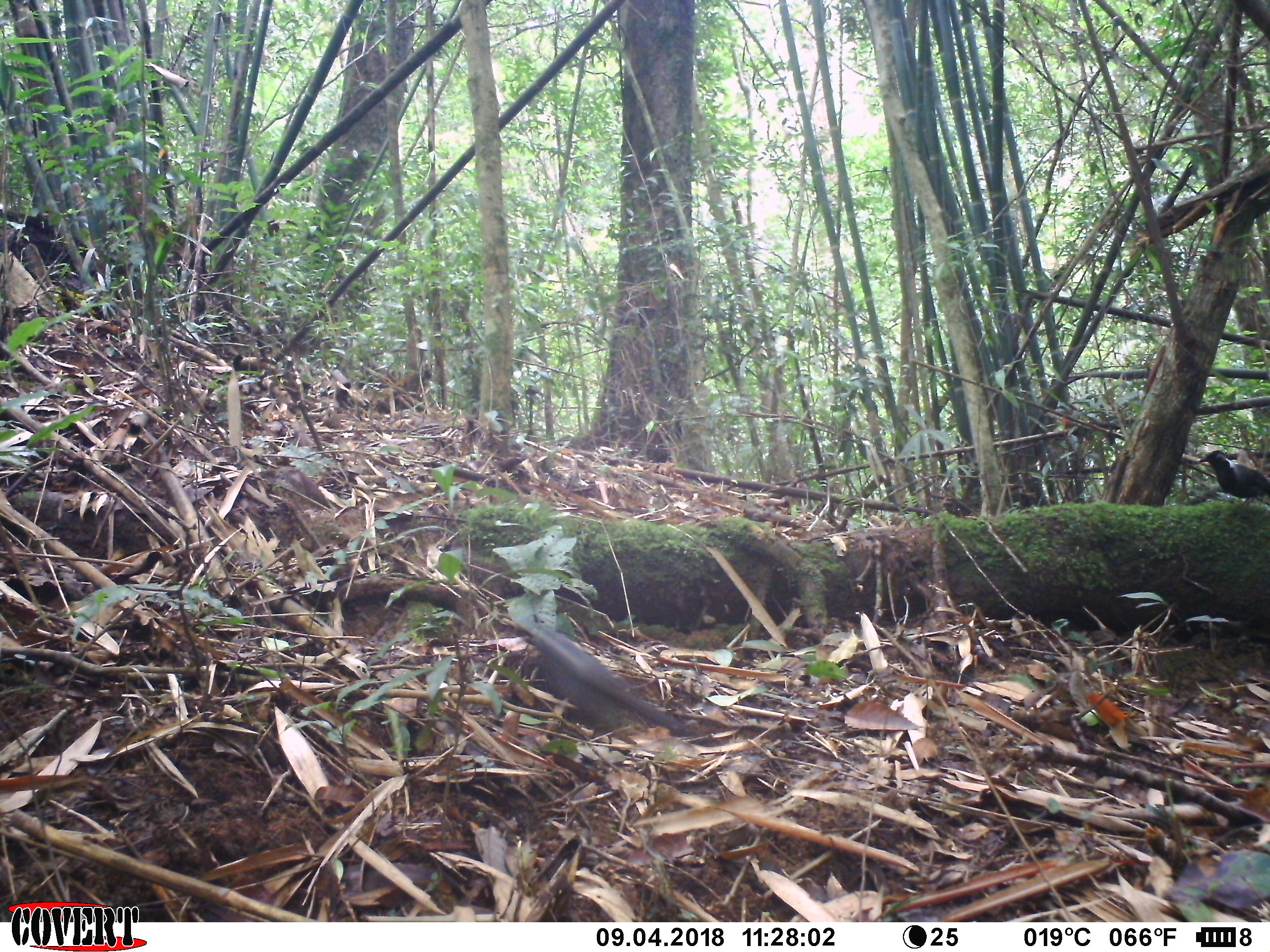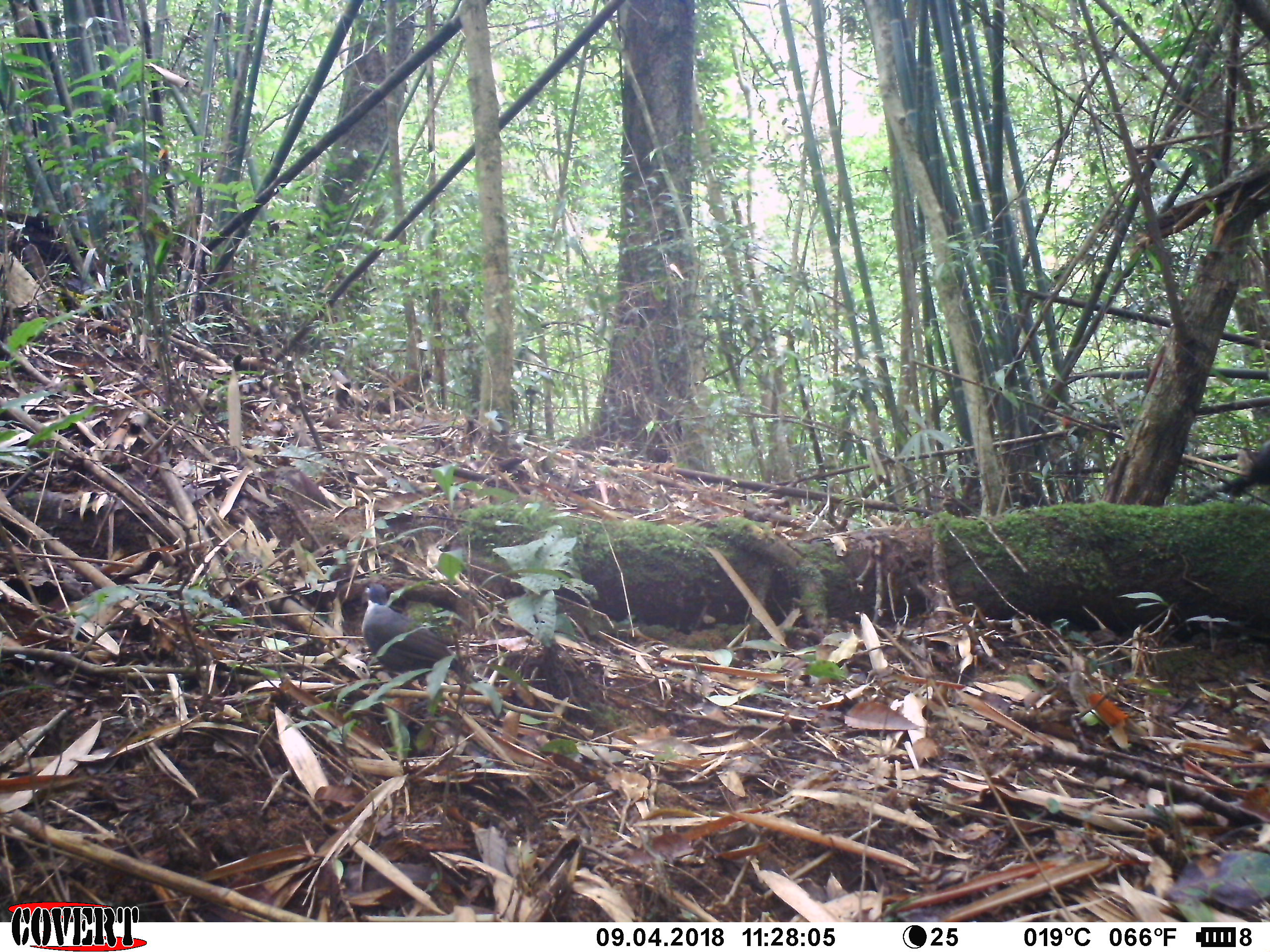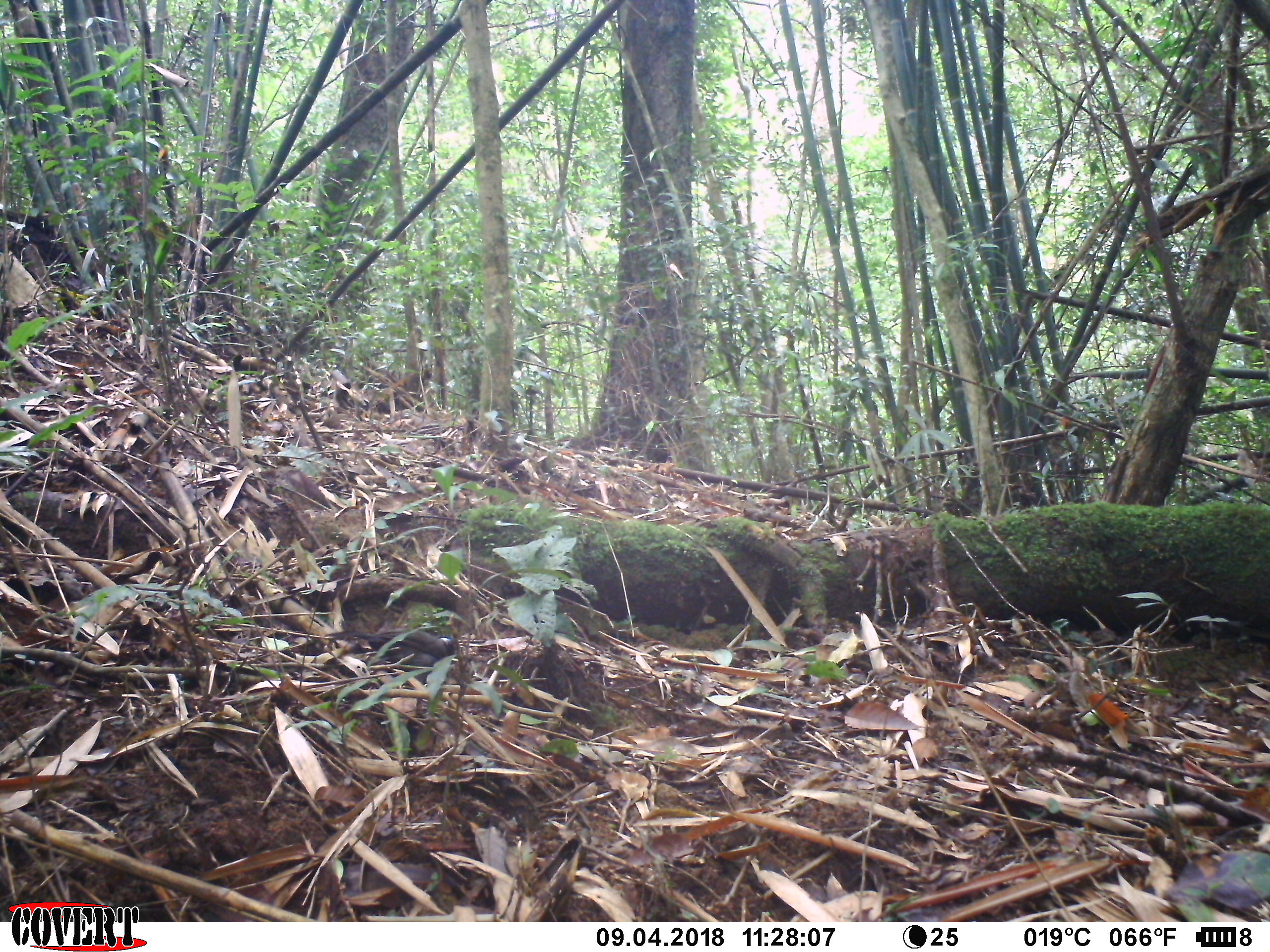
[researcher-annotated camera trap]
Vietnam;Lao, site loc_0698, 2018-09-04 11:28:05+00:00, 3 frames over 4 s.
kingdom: Animalia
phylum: Chordata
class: Aves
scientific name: Aves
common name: bird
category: unidentified bird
Unidentified bird (bird) (Aves). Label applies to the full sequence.